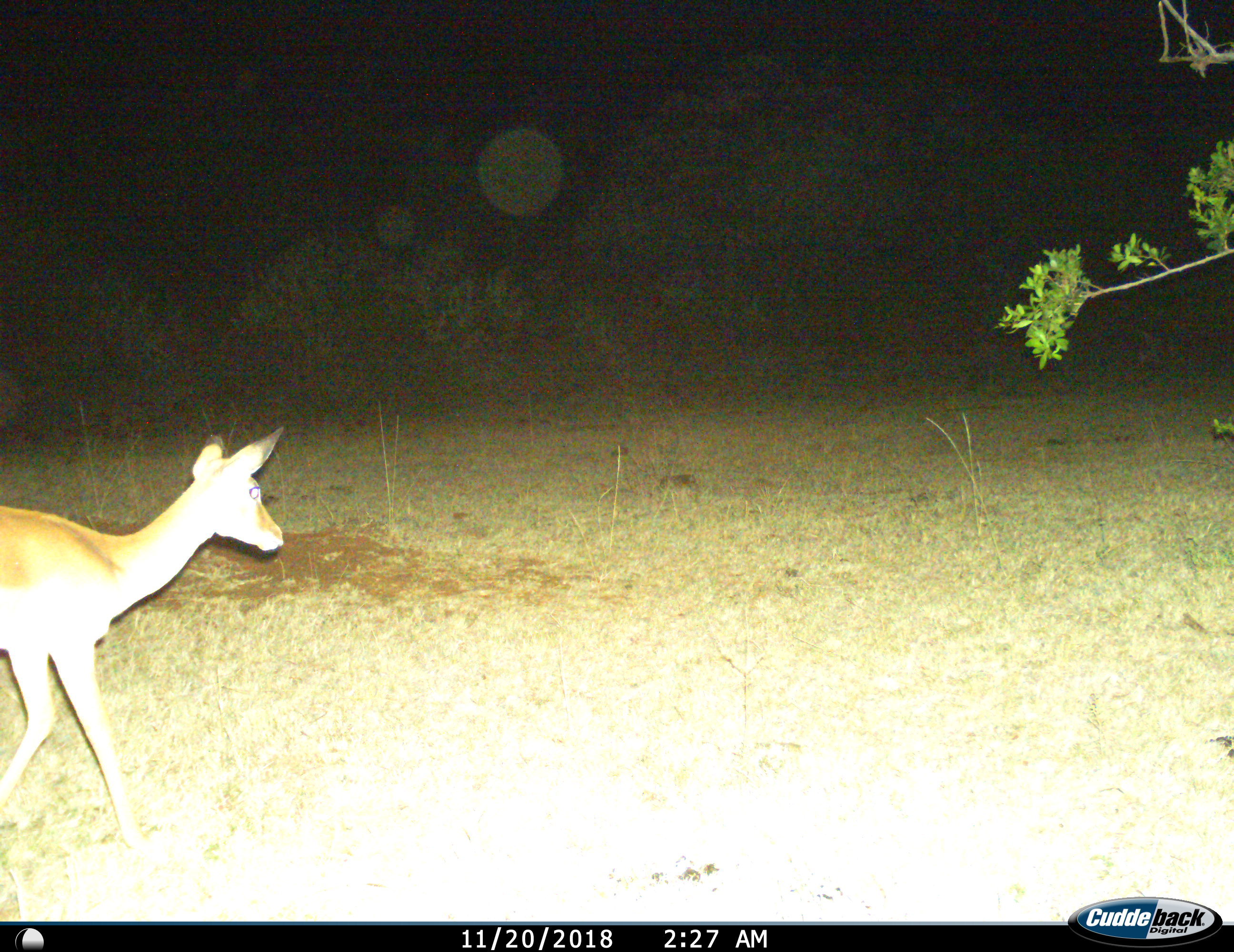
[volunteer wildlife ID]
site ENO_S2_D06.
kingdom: Animalia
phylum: Chordata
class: Mammalia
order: Artiodactyla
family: Bovidae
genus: Aepyceros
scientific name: Aepyceros melampus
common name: impala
Impala (Aepyceros melampus), count 1. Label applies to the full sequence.